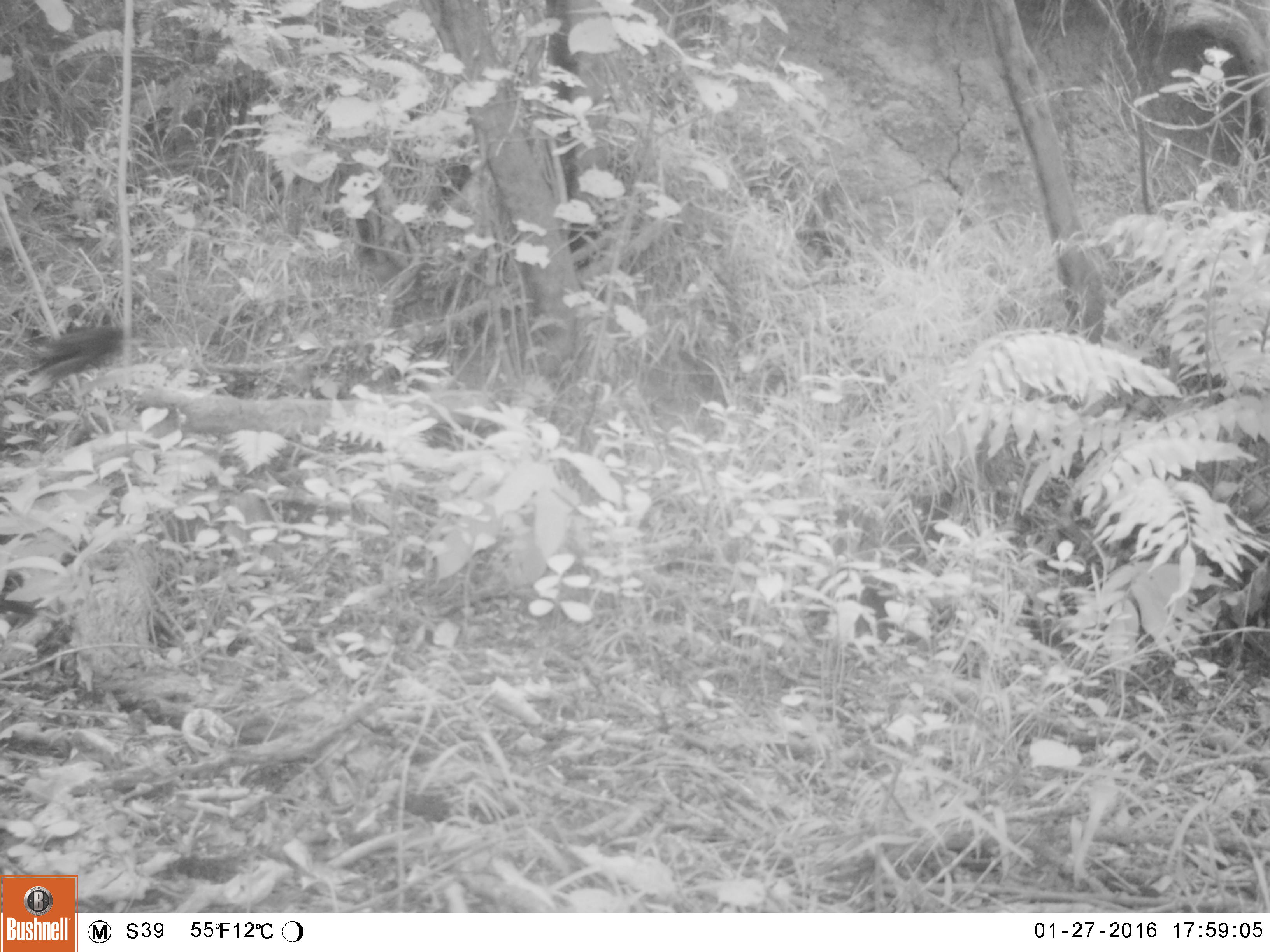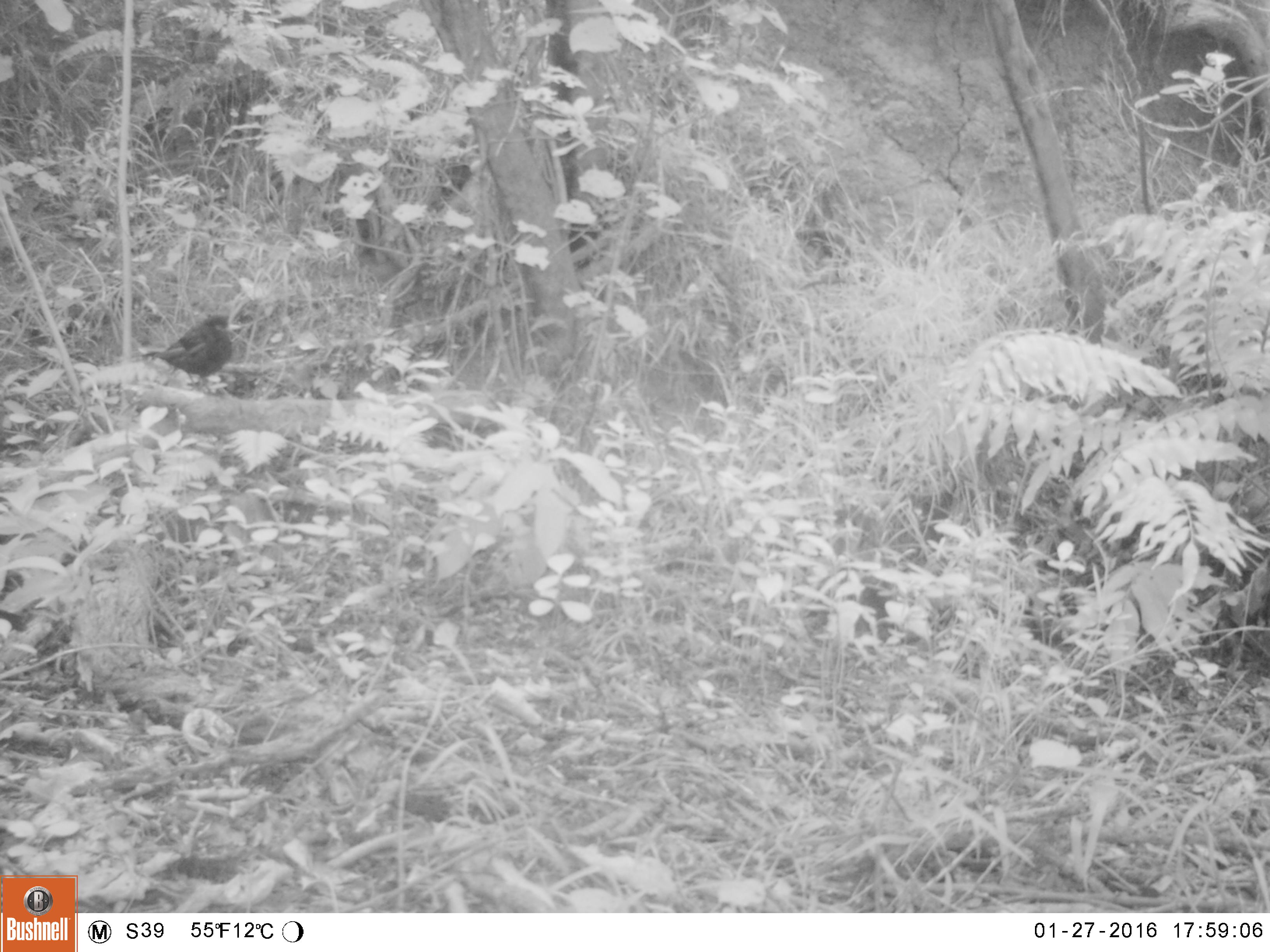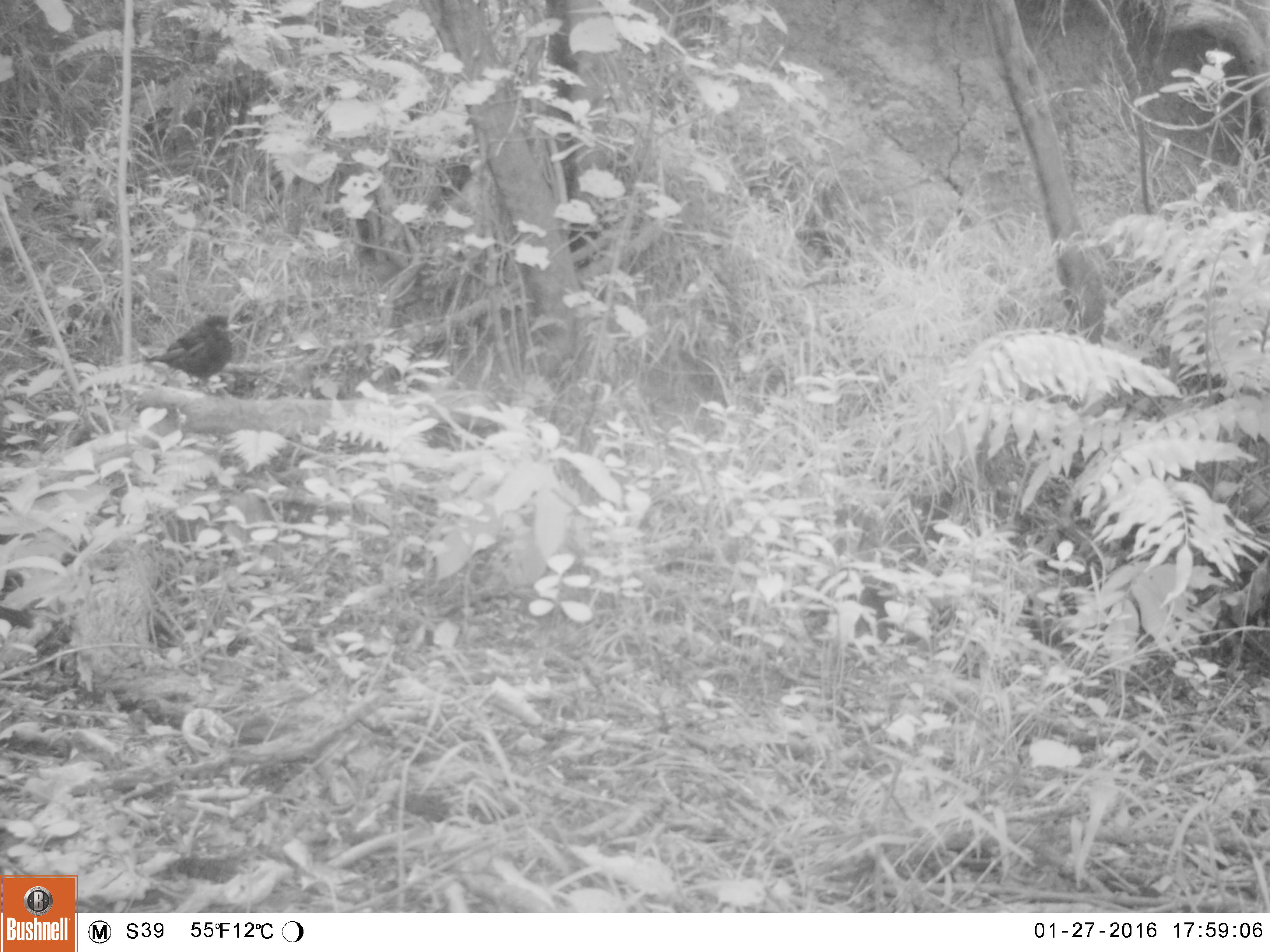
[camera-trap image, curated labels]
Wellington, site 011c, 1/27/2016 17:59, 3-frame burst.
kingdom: Animalia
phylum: Chordata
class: Aves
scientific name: Aves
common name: bird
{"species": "bird (Aves)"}